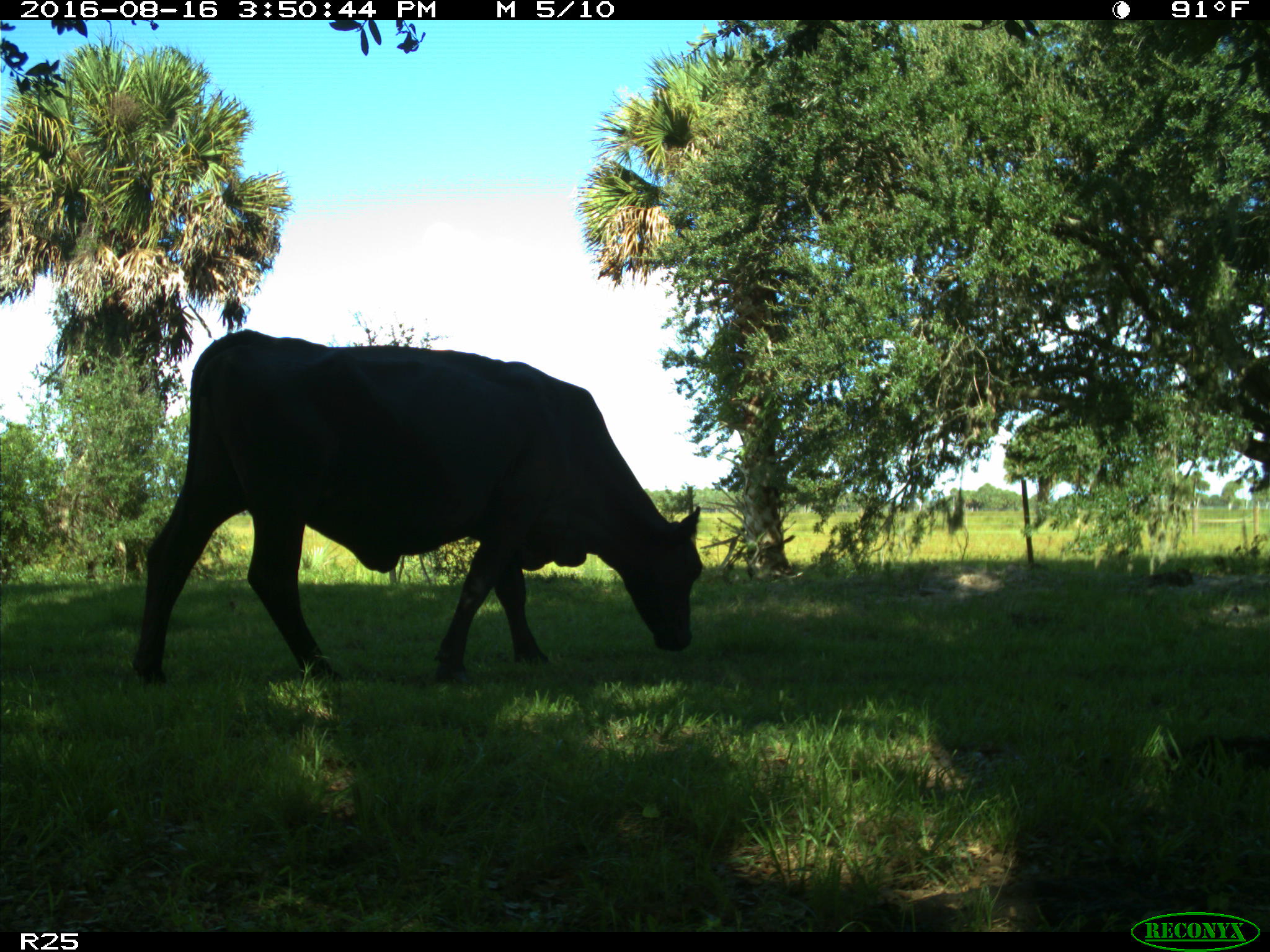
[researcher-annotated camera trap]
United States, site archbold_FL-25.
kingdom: Animalia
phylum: Chordata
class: Mammalia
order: Artiodactyla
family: Bovidae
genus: Bos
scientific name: Bos taurus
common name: domestic cow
Bos taurus (domestic cow).